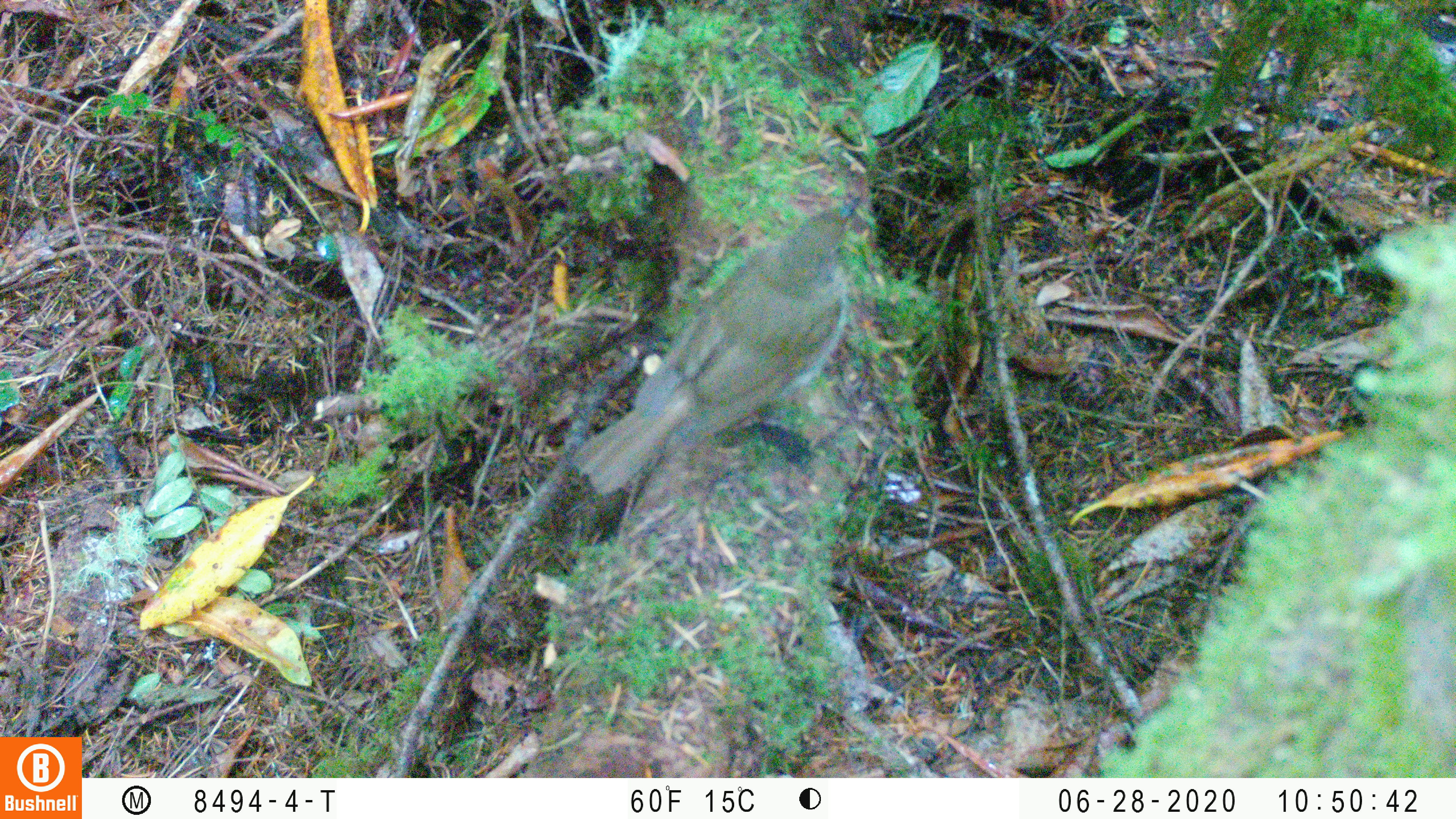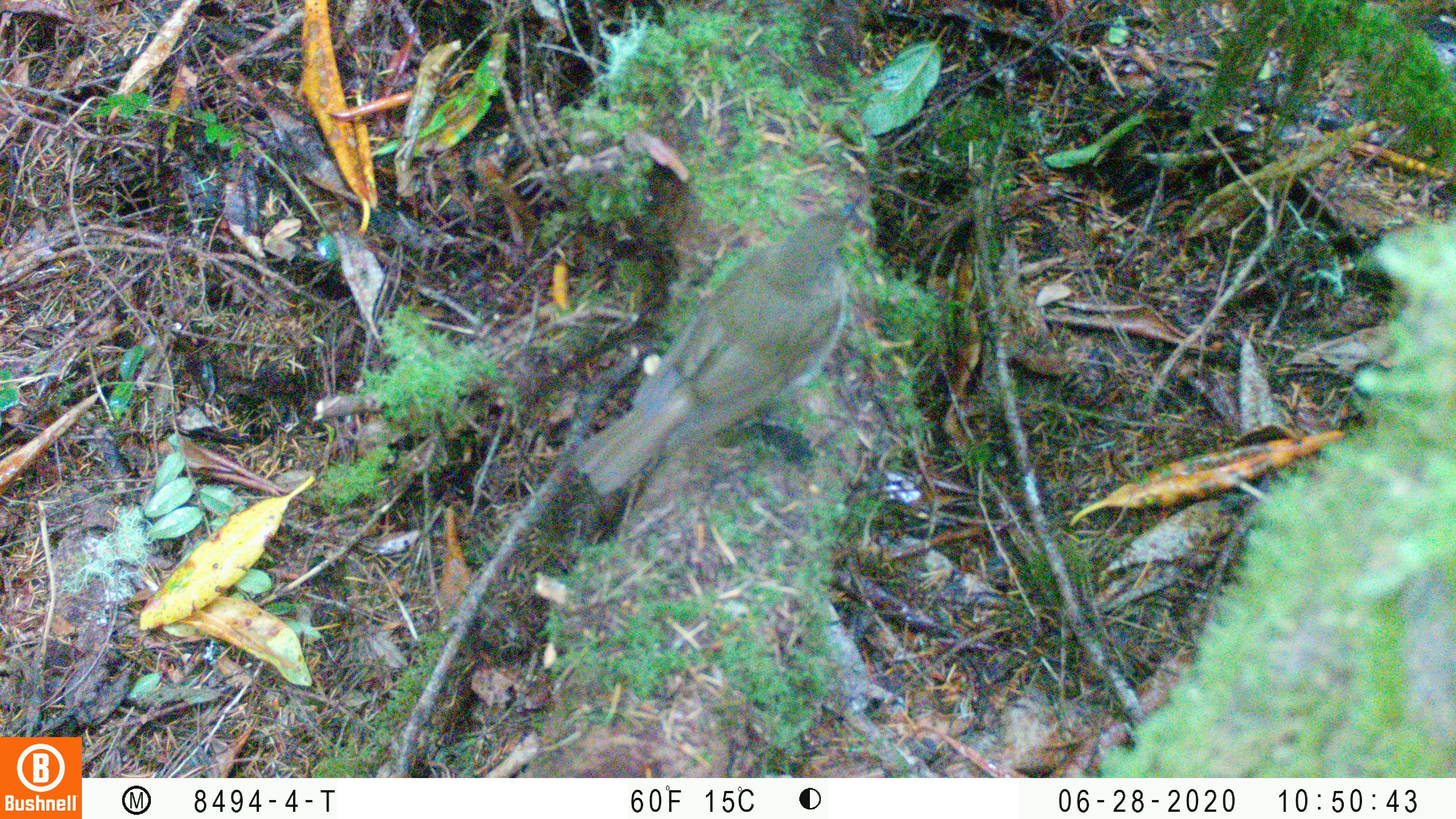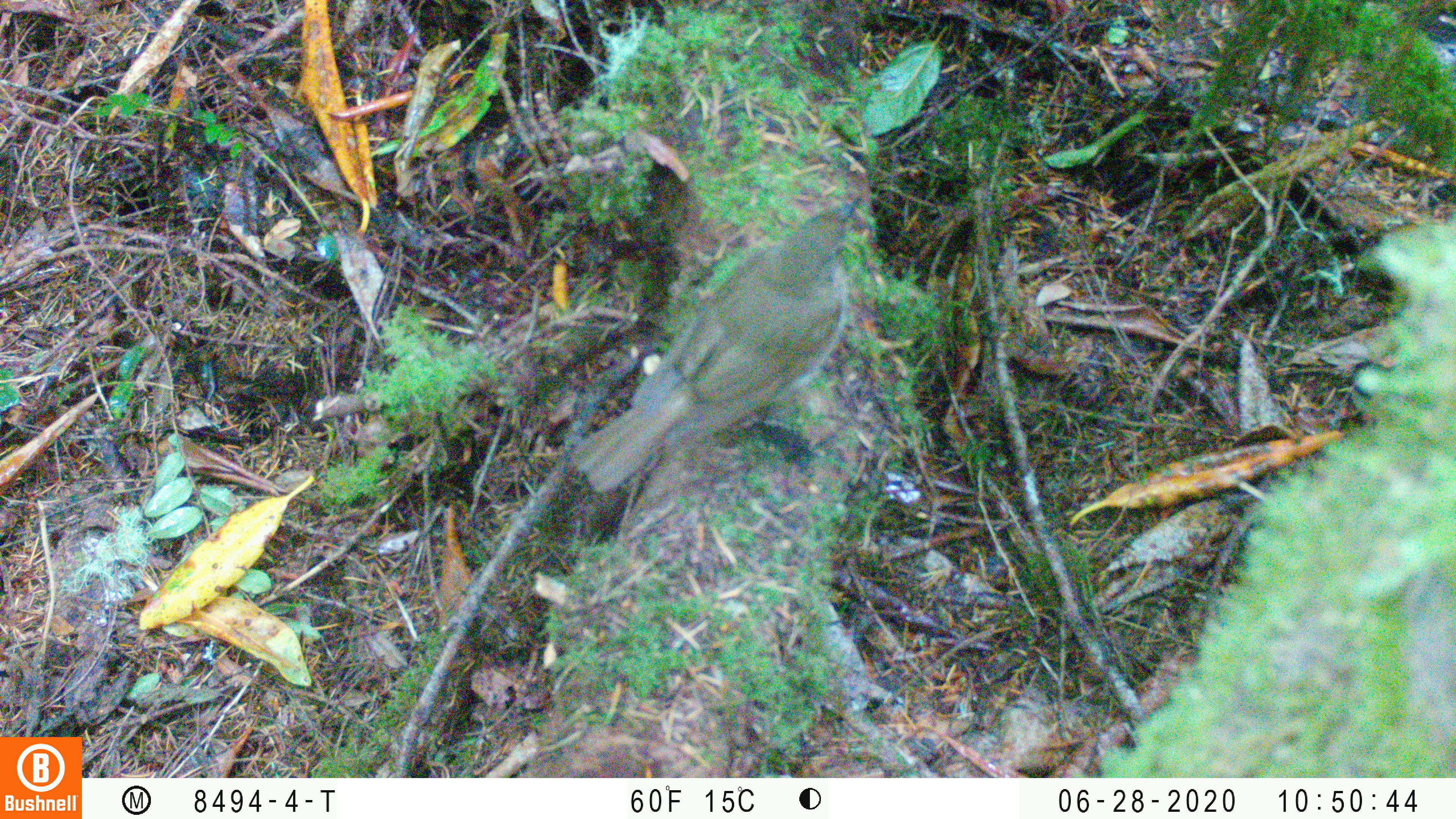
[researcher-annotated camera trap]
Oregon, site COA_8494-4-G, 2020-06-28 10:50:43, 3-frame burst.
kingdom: Animalia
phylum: Chordata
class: Aves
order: Passeriformes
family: Turdidae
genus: Catharus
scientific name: Catharus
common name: brown thrushes and nightingale-thrushes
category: catharus species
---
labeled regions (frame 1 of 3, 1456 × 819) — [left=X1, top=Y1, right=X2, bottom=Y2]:
catharus species: [left=573, top=197, right=863, bottom=488]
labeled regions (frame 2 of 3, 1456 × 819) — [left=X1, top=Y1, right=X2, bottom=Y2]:
catharus species: [left=574, top=196, right=854, bottom=487]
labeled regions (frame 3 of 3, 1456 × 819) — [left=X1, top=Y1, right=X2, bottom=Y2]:
catharus species: [left=571, top=195, right=855, bottom=491]